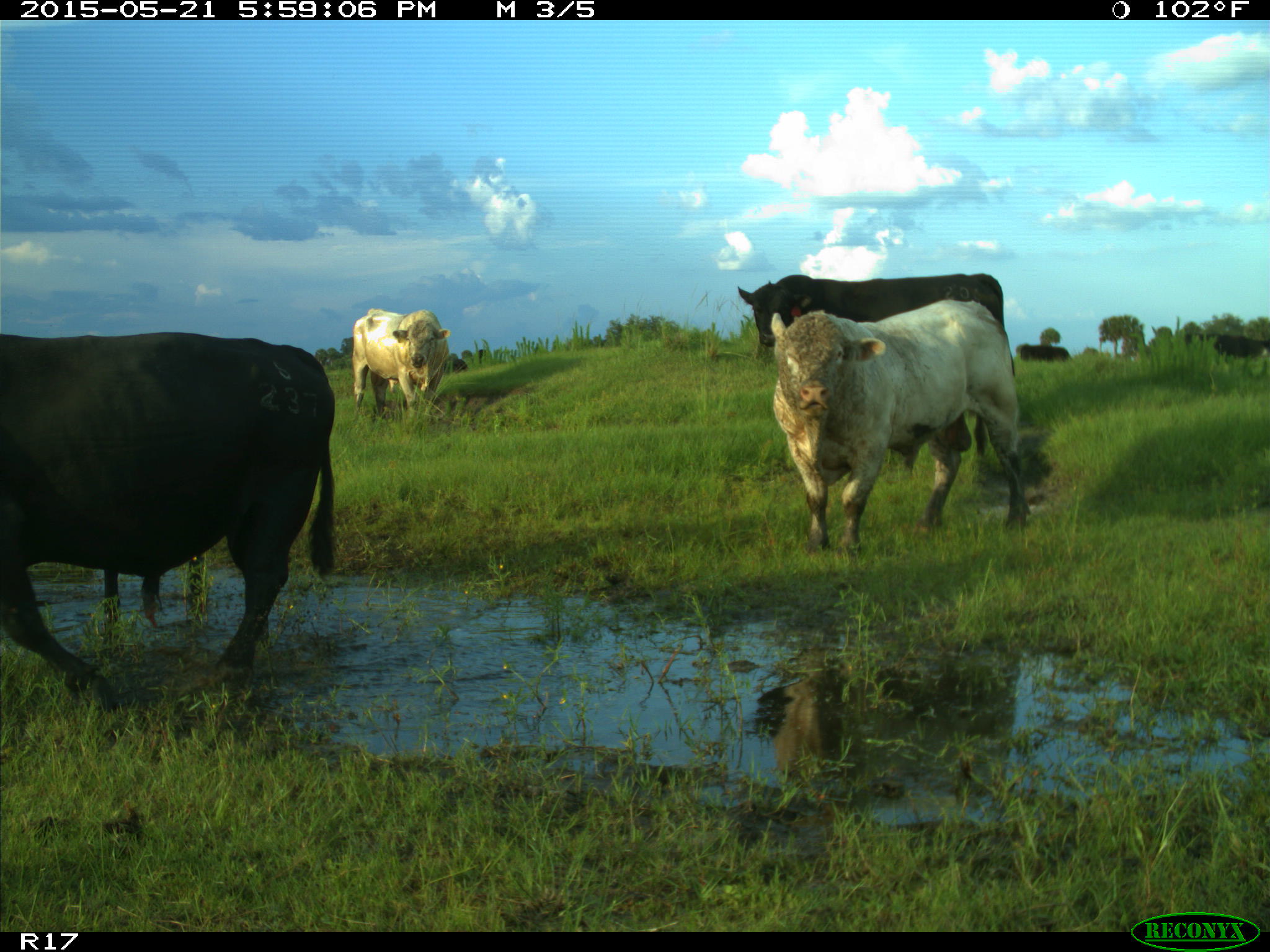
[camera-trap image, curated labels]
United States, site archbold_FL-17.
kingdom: Animalia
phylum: Chordata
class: Mammalia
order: Artiodactyla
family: Bovidae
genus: Bos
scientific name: Bos taurus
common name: domestic cow